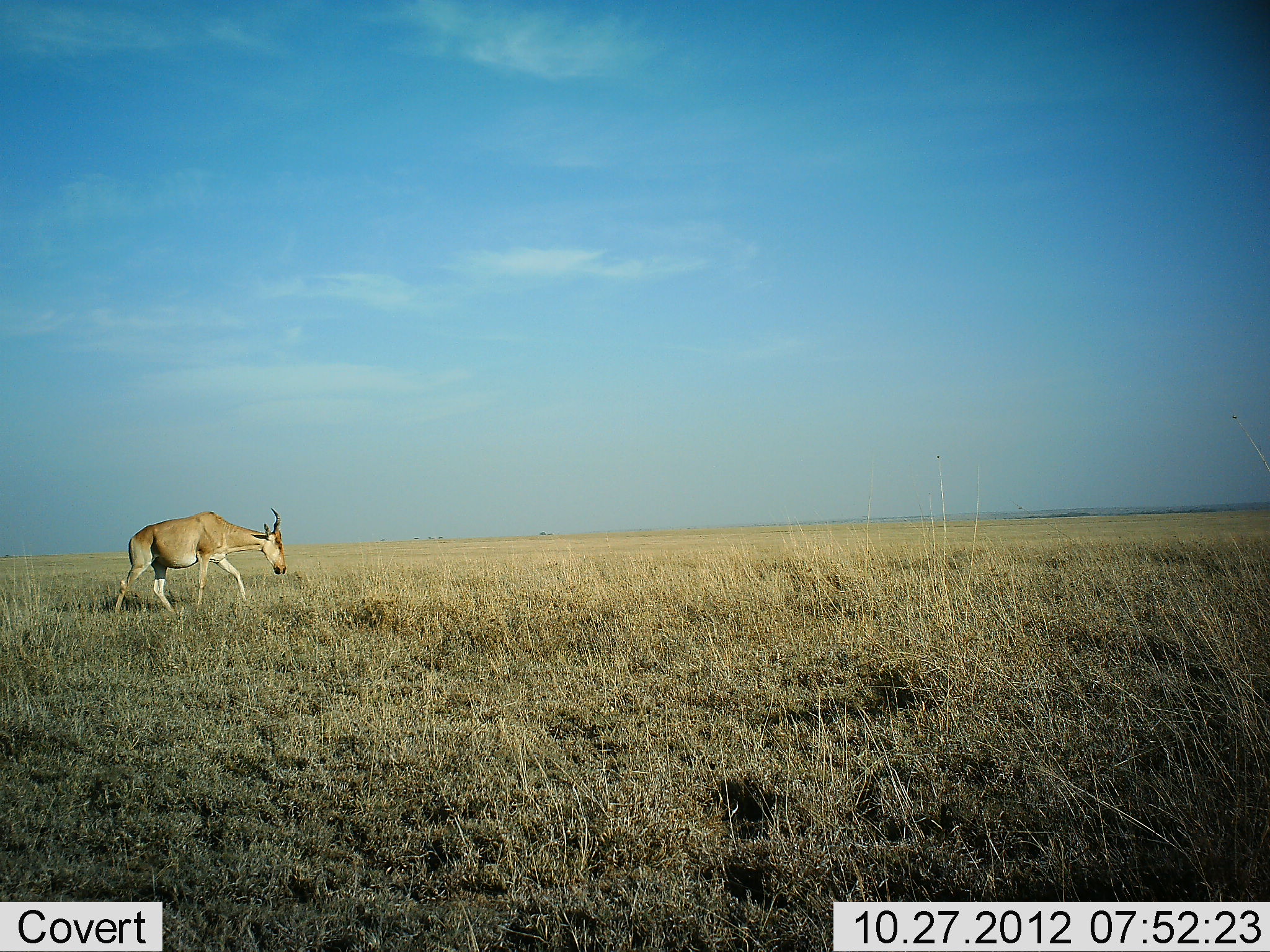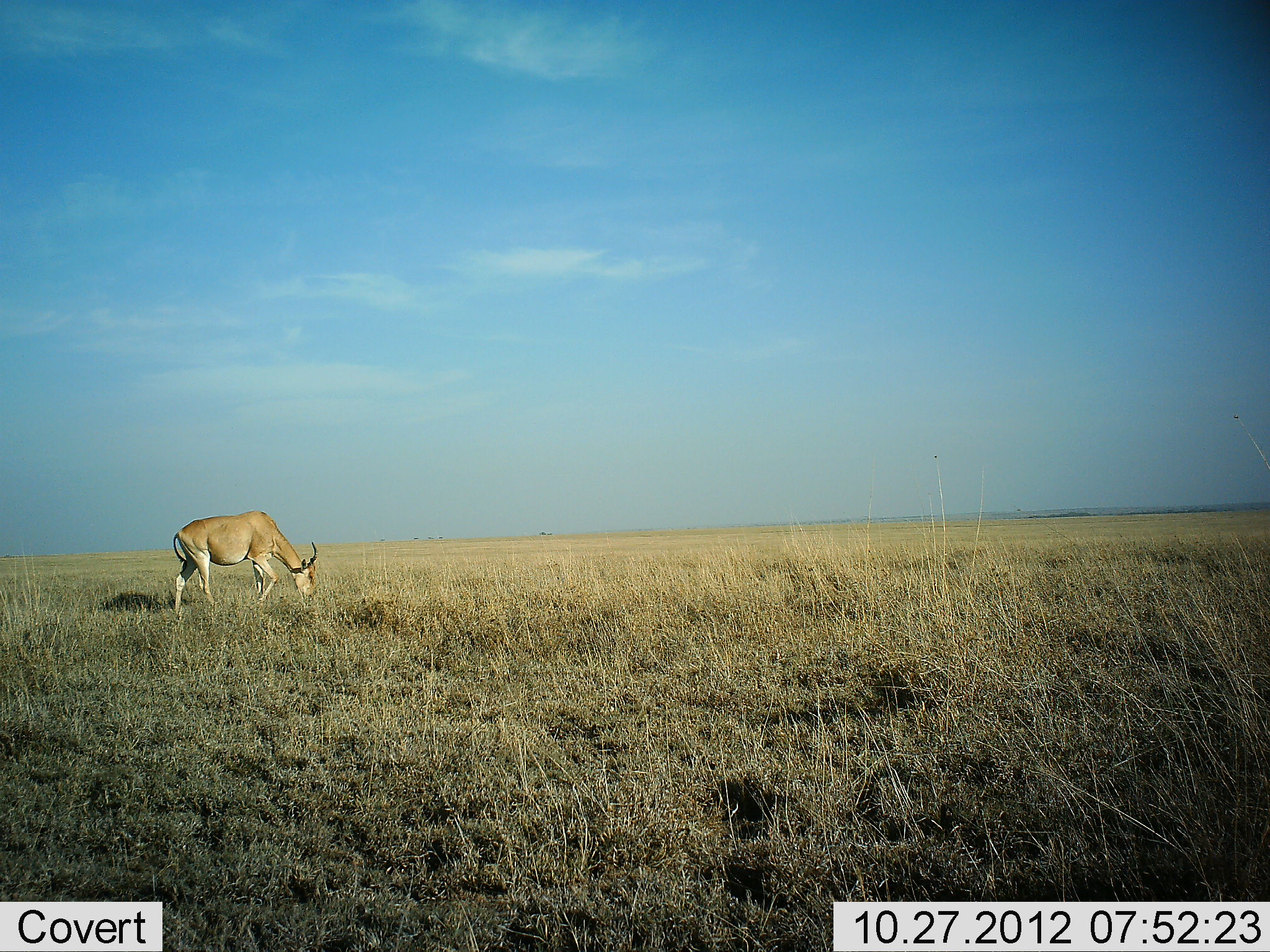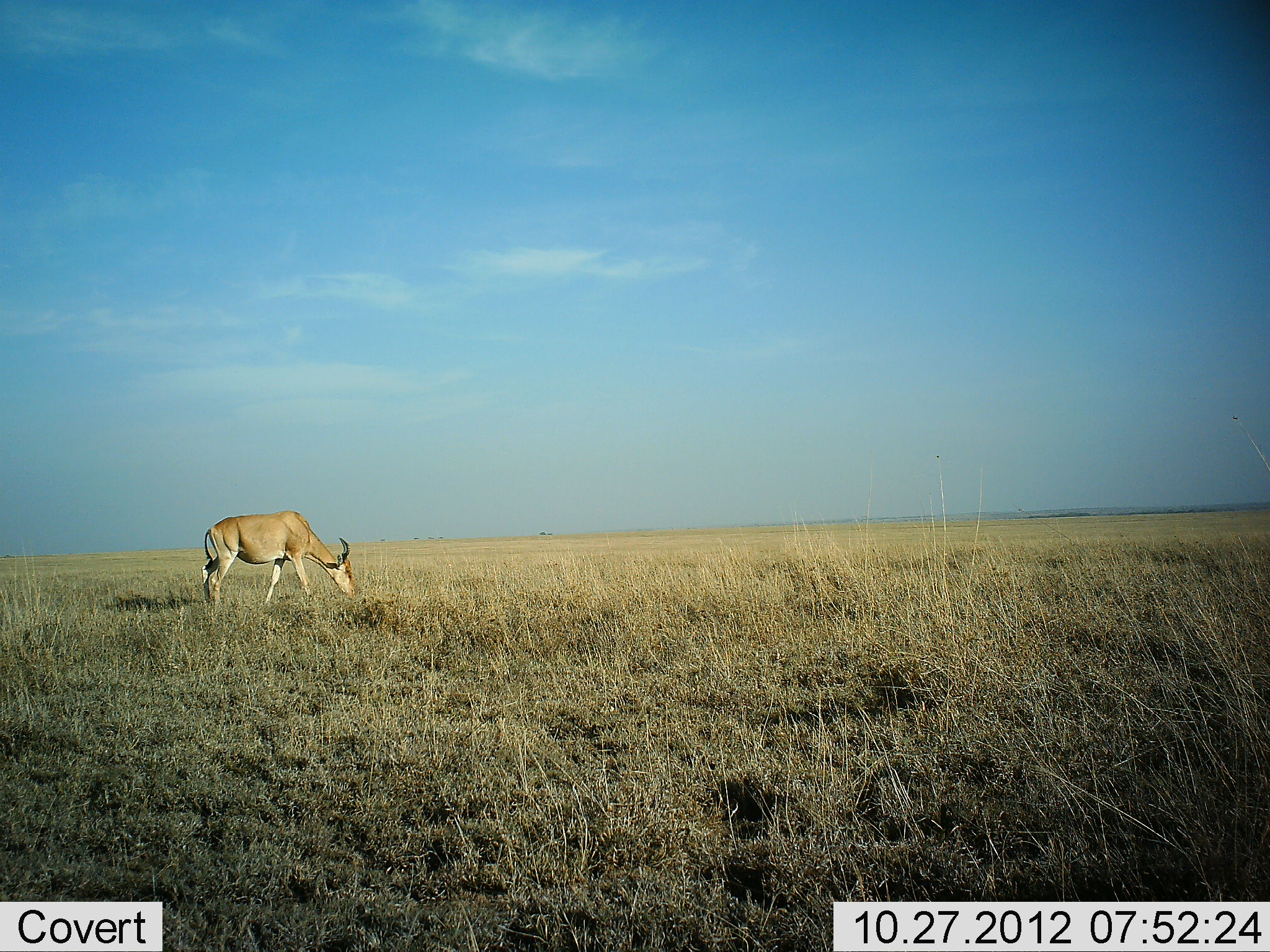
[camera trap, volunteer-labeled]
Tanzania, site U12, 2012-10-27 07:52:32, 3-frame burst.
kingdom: Animalia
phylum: Chordata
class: Mammalia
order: Artiodactyla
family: Bovidae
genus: Alcelaphus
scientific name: Alcelaphus buselaphus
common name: hartebeest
Hartebeest (Alcelaphus buselaphus), count 1. Behavior (volunteer vote fractions): standing 10%, resting 0%, moving 50%, interacting 0%. Young present (vote fraction): 0%. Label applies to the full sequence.